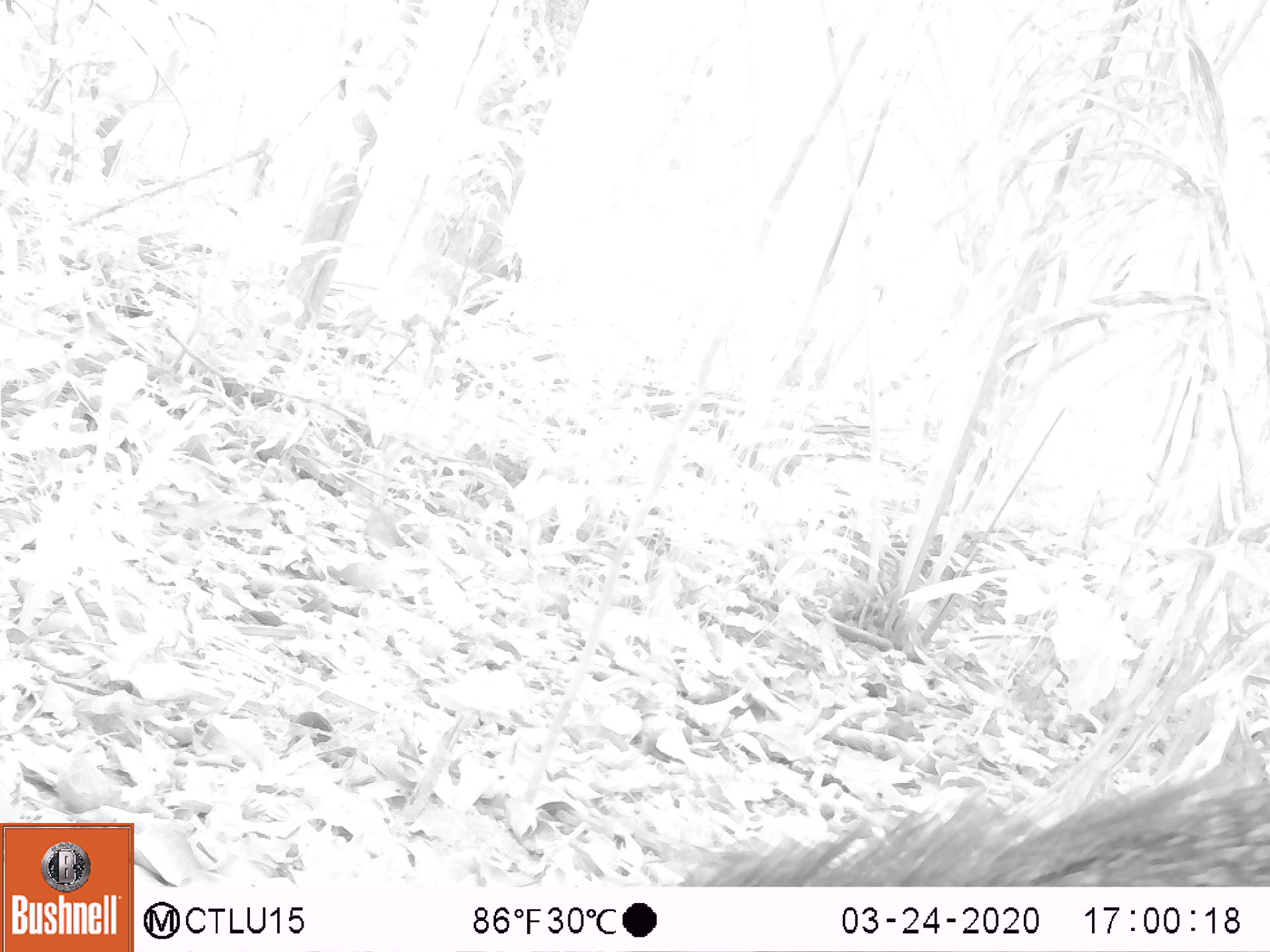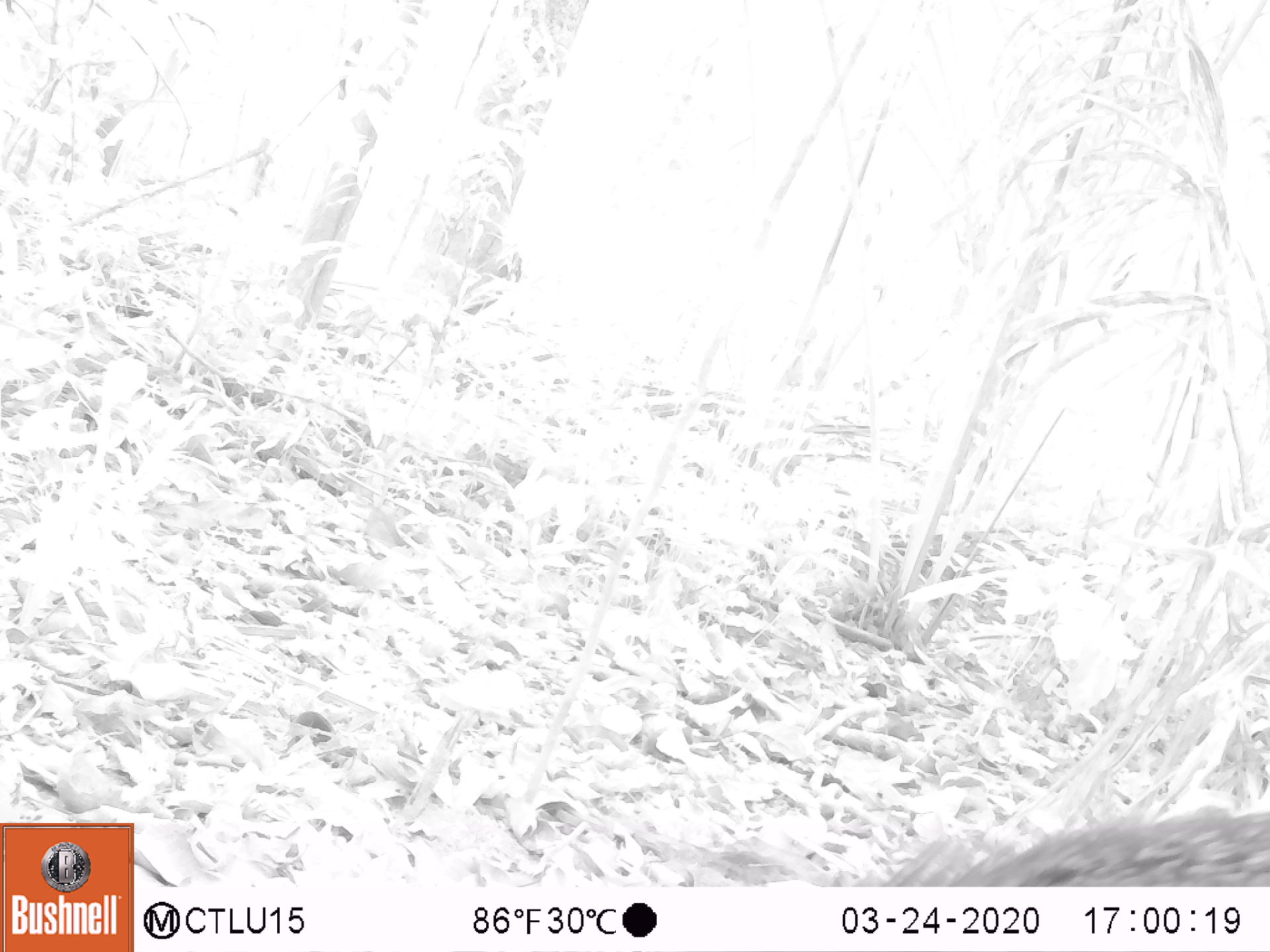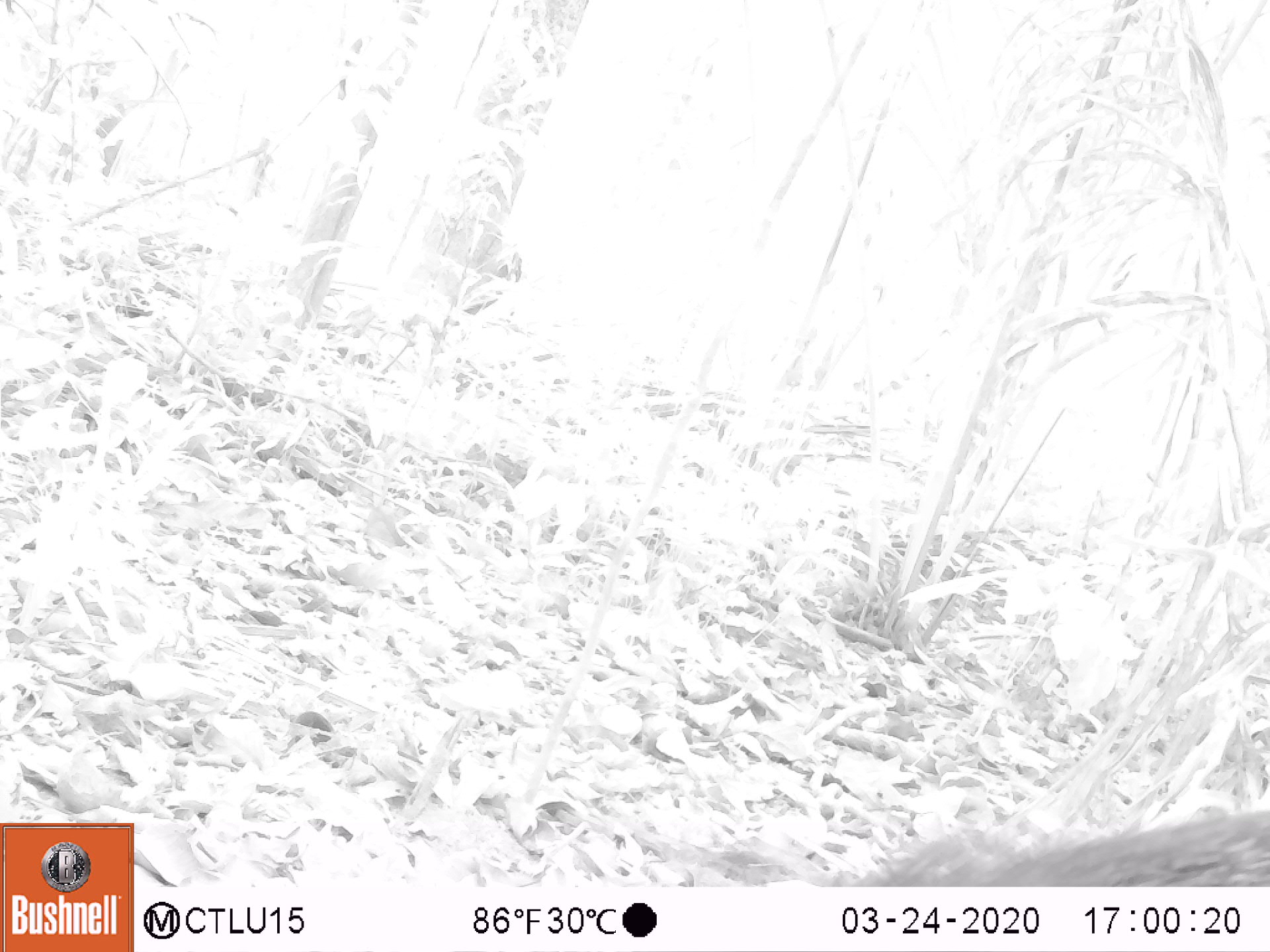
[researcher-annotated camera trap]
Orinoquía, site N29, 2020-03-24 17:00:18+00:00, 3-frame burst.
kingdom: Animalia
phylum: Chordata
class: Mammalia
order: Artiodactyla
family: Tayassuidae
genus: Pecari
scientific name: Pecari tajacu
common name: collared peccary